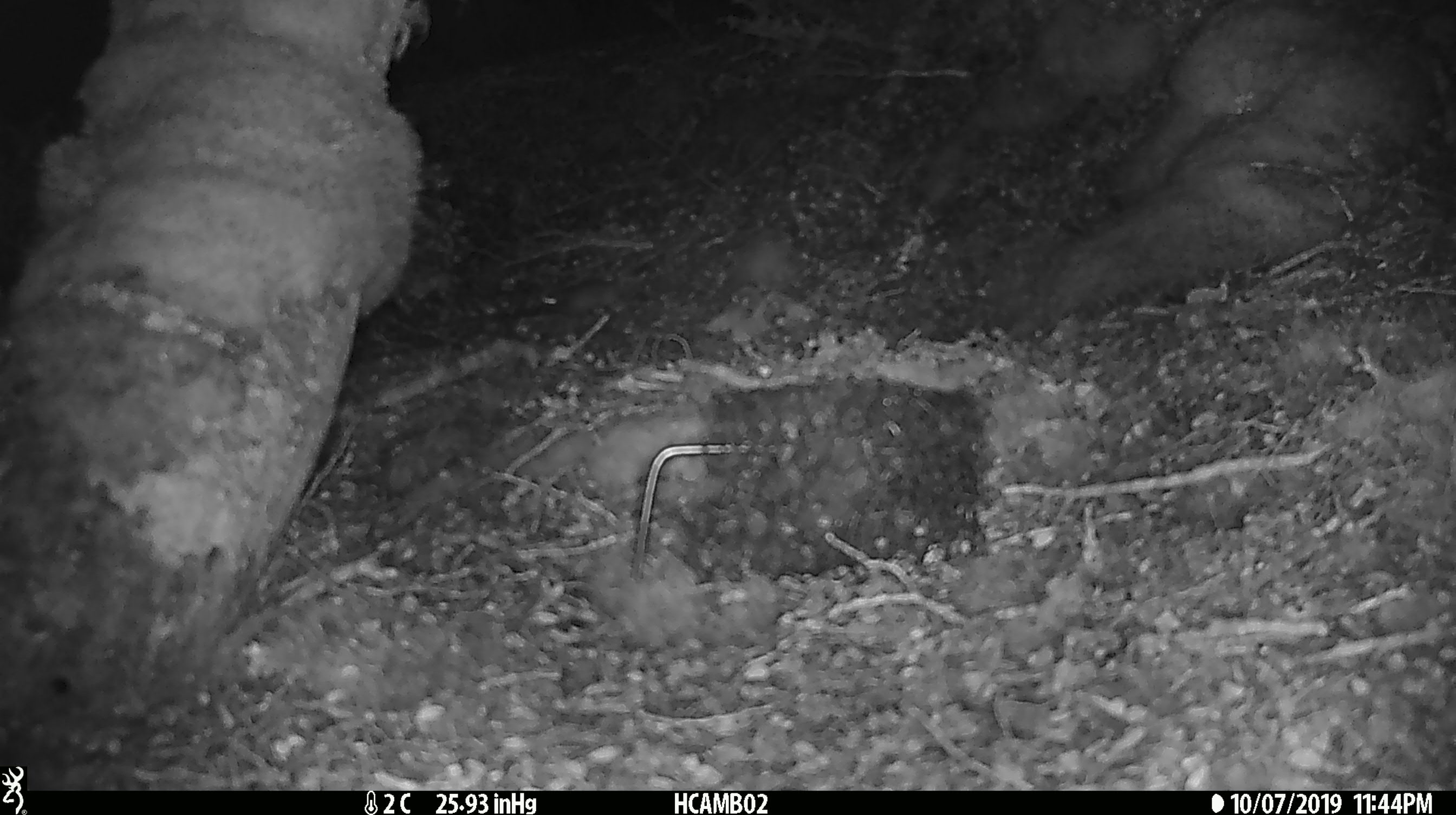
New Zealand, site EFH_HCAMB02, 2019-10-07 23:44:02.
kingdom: Animalia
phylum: Chordata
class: Mammalia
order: Rodentia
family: Muridae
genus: Mus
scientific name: Mus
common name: mouse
Mouse (Mus).